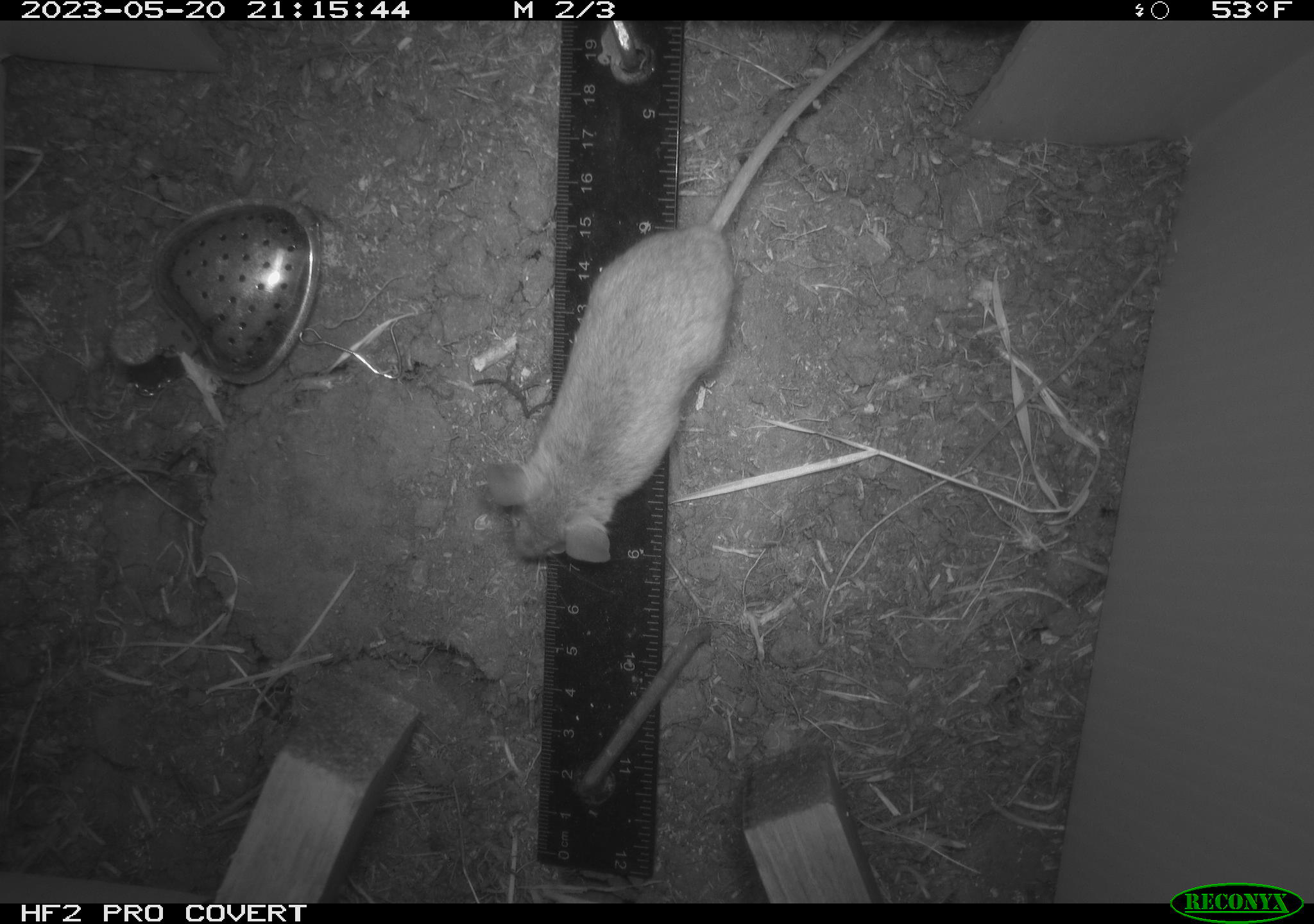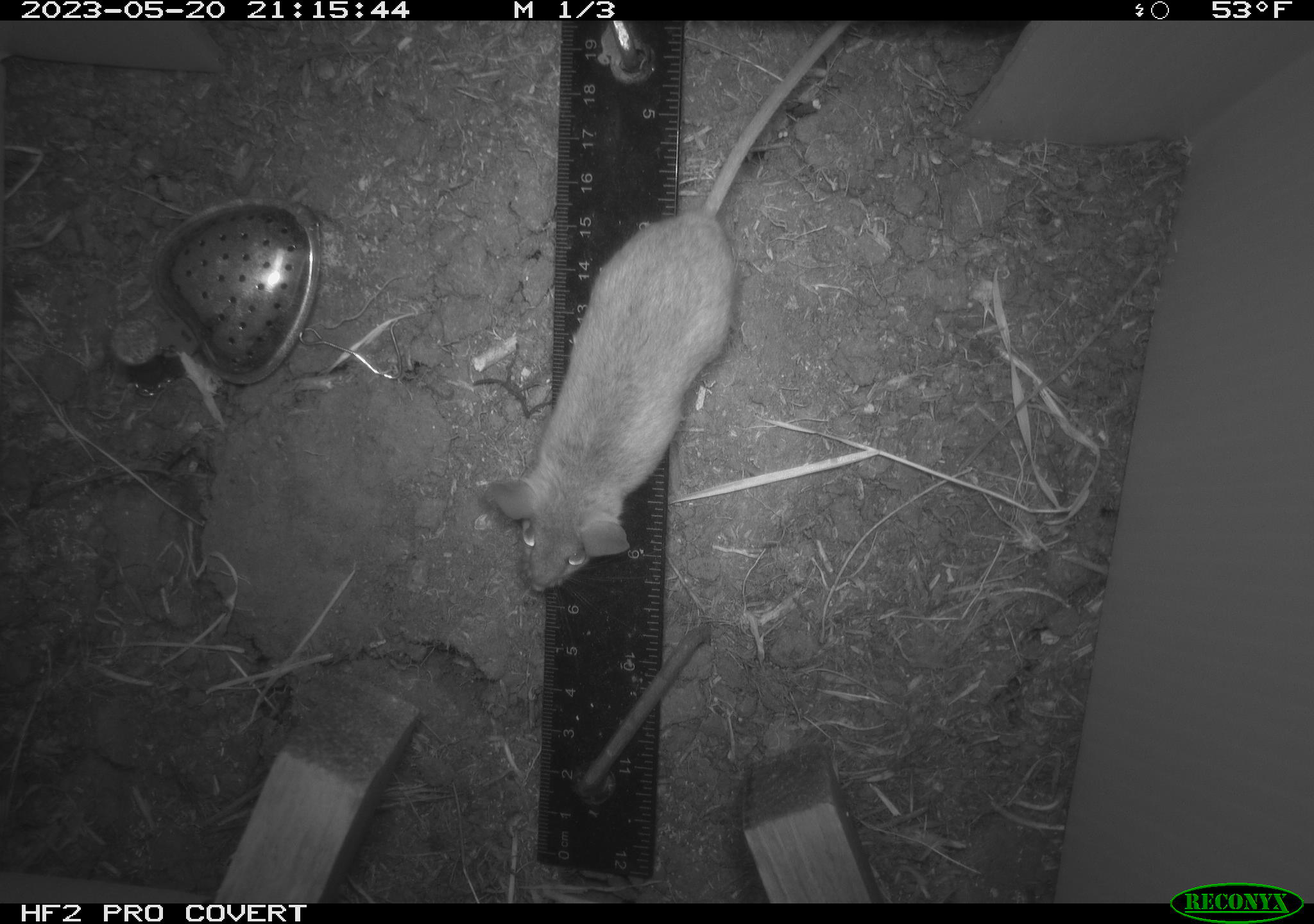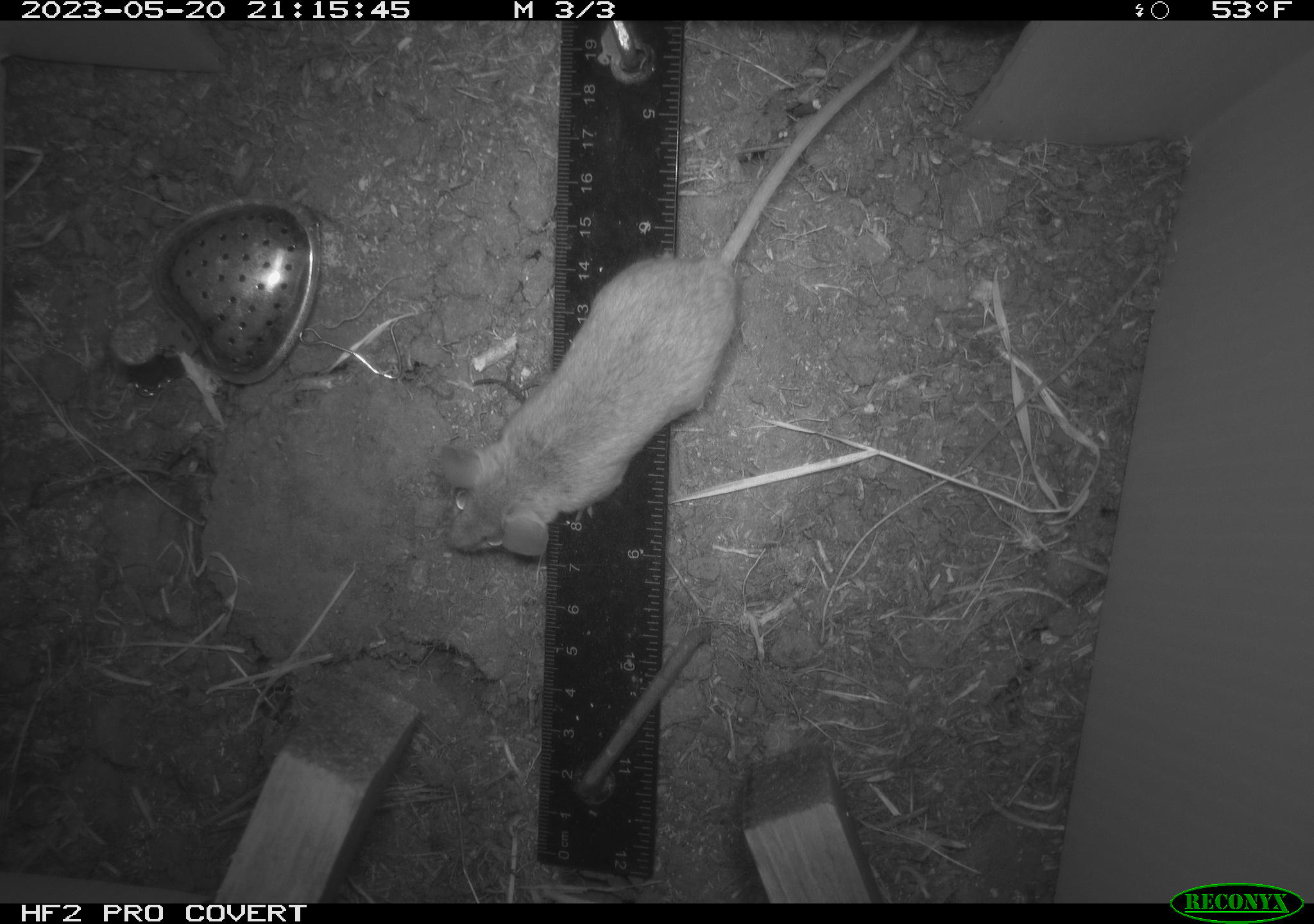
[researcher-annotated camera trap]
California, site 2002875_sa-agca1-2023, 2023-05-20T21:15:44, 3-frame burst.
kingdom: Animalia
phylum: Chordata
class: Mammalia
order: Rodentia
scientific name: Rodentia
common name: mouse species